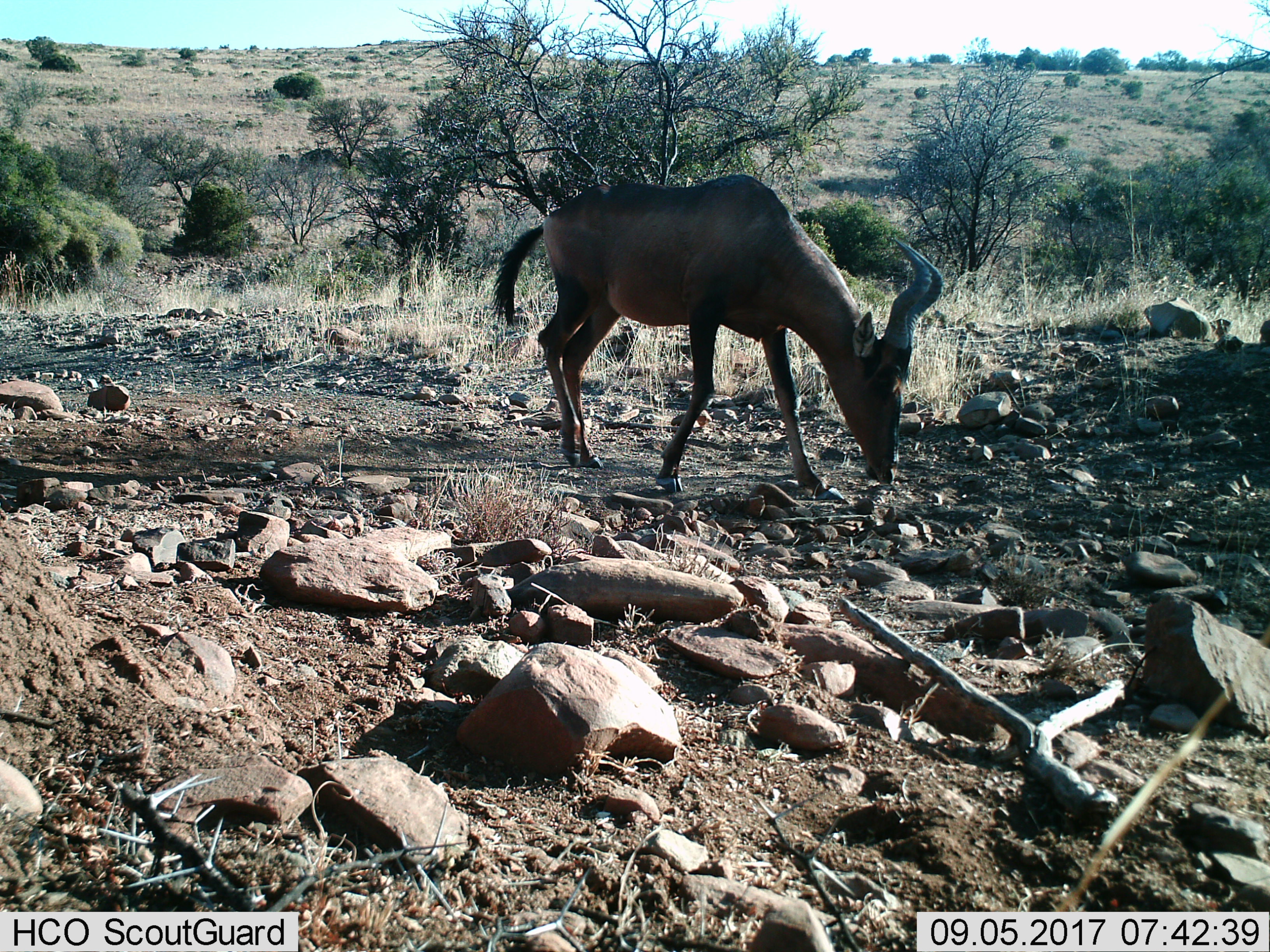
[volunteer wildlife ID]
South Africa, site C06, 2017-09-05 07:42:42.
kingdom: Animalia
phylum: Chordata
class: Mammalia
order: Artiodactyla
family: Bovidae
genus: Alcelaphus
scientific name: Alcelaphus buselaphus caama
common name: red hartebeest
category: hartebeestred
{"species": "hartebeestred (red hartebeest) (Alcelaphus buselaphus caama)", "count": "1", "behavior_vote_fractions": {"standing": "25%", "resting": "0%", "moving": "38%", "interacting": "0%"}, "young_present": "0%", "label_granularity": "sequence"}